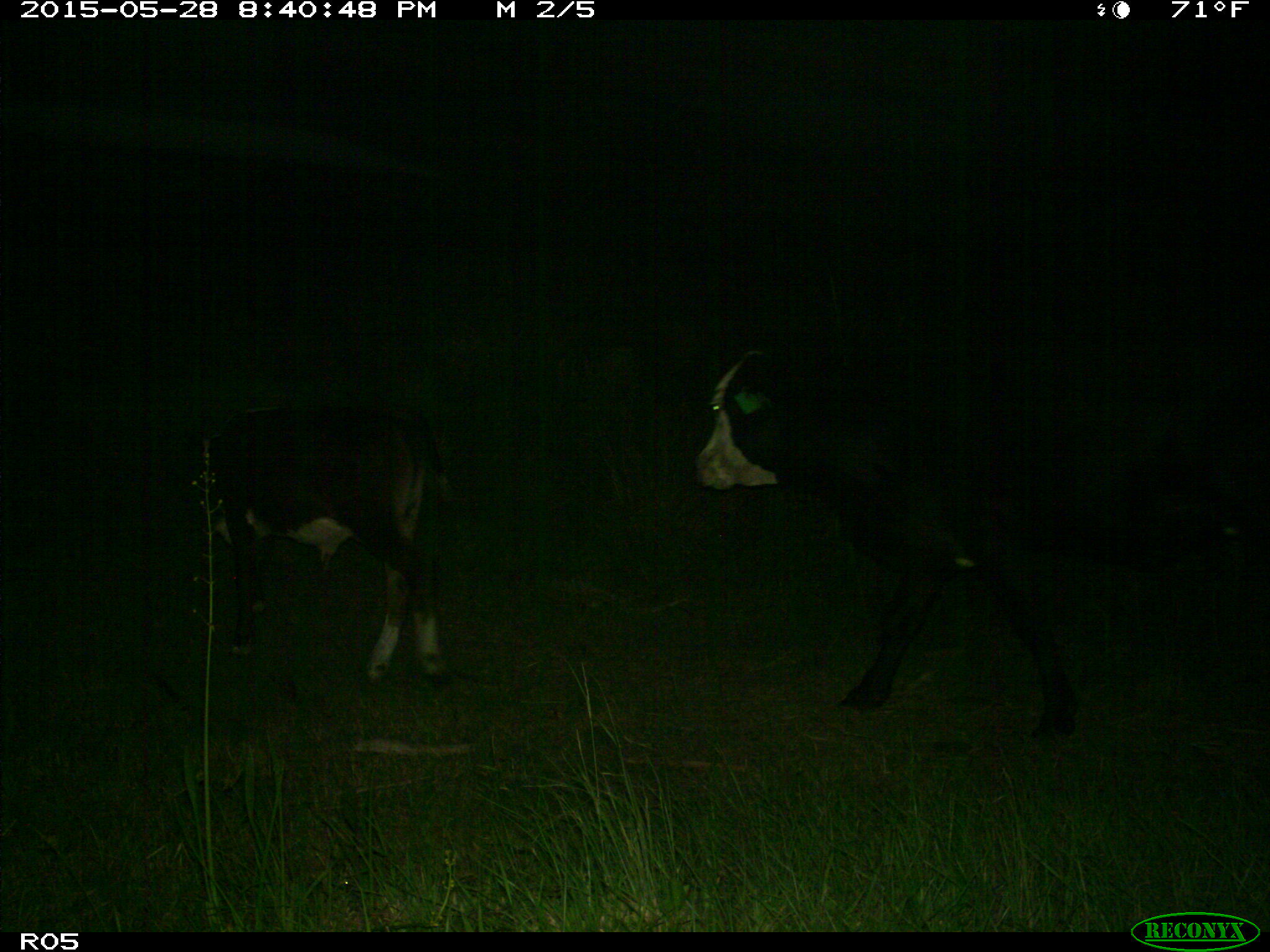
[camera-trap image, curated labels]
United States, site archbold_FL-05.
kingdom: Animalia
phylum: Chordata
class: Mammalia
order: Artiodactyla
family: Bovidae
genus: Bos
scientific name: Bos taurus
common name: domestic cow